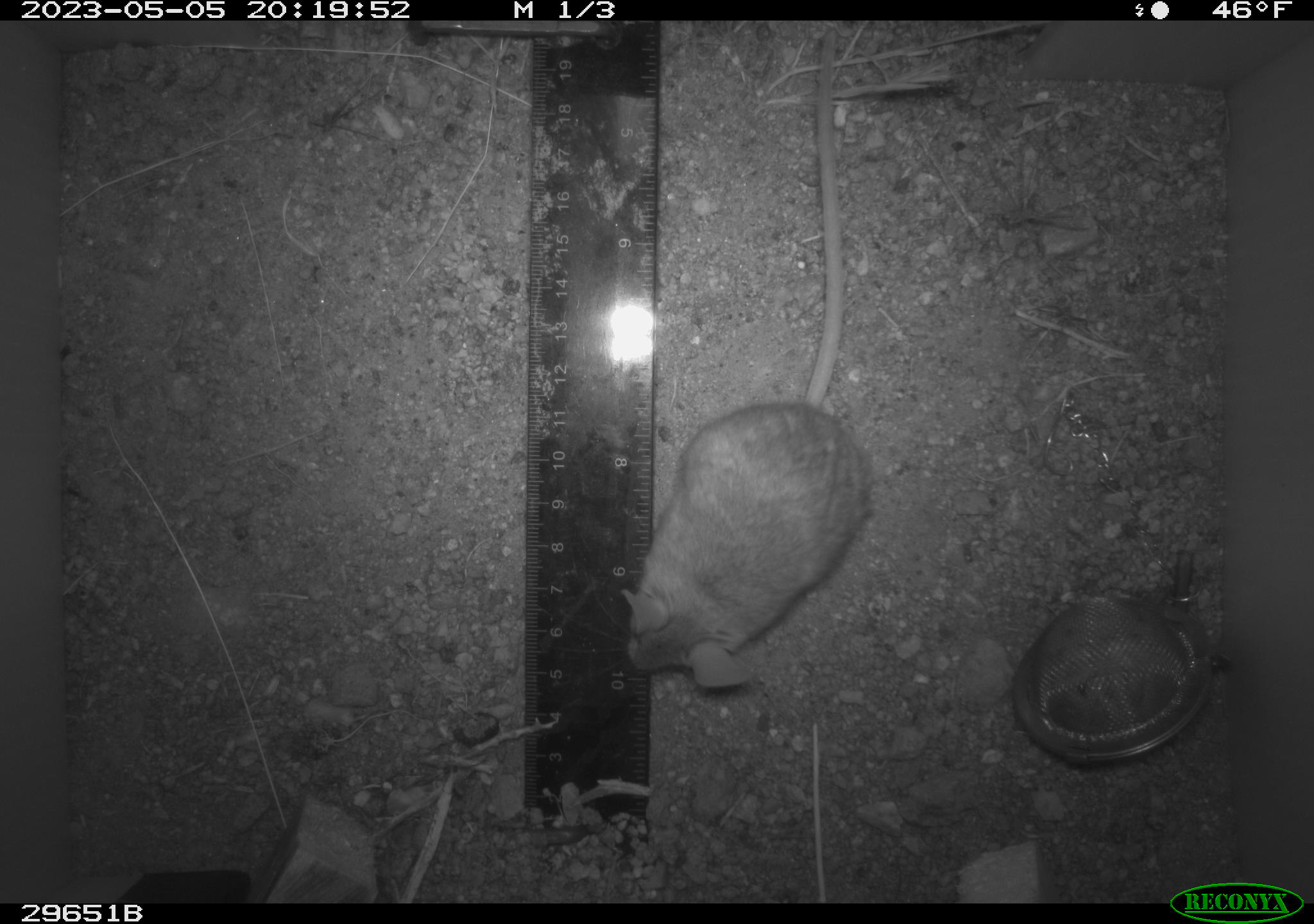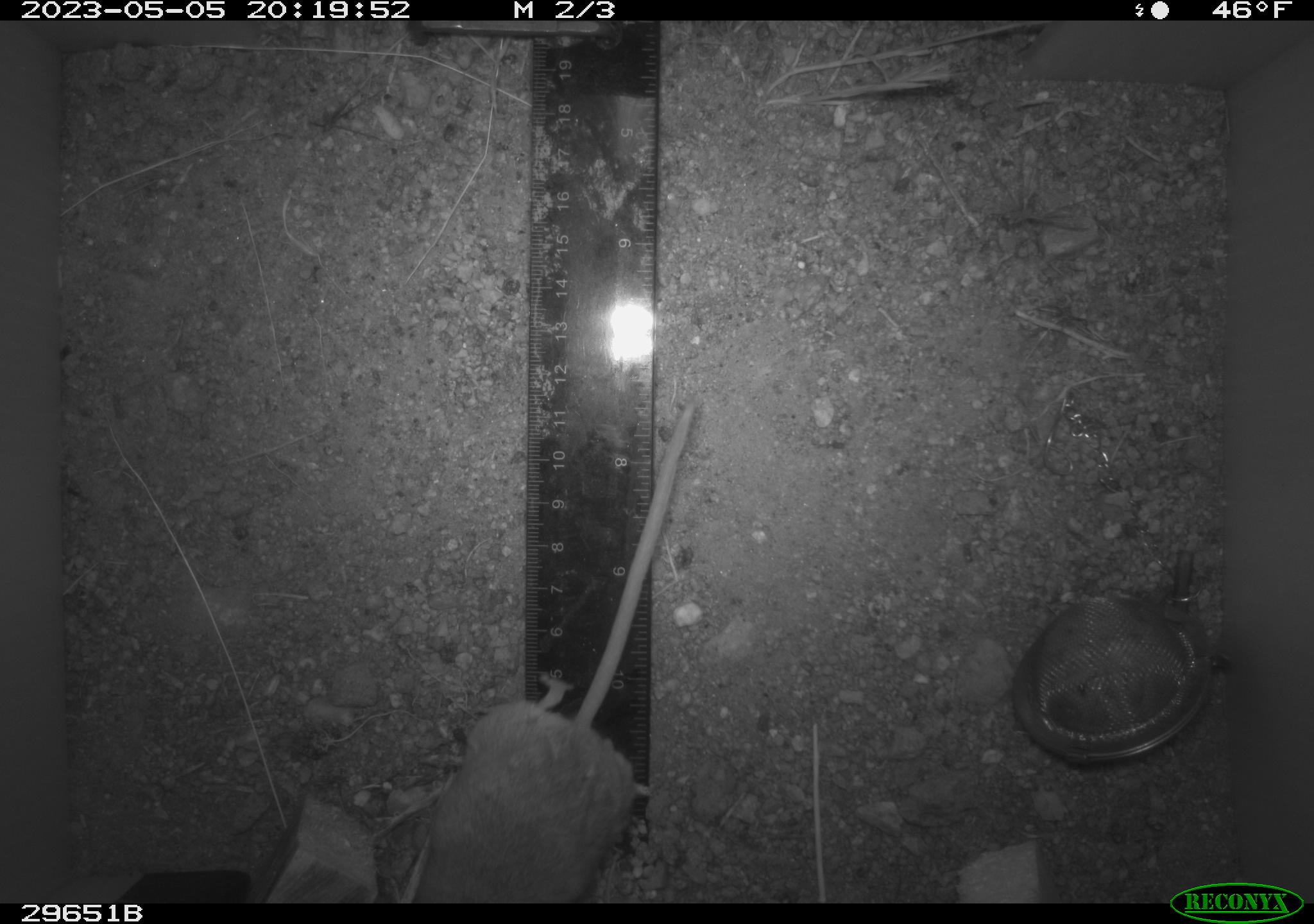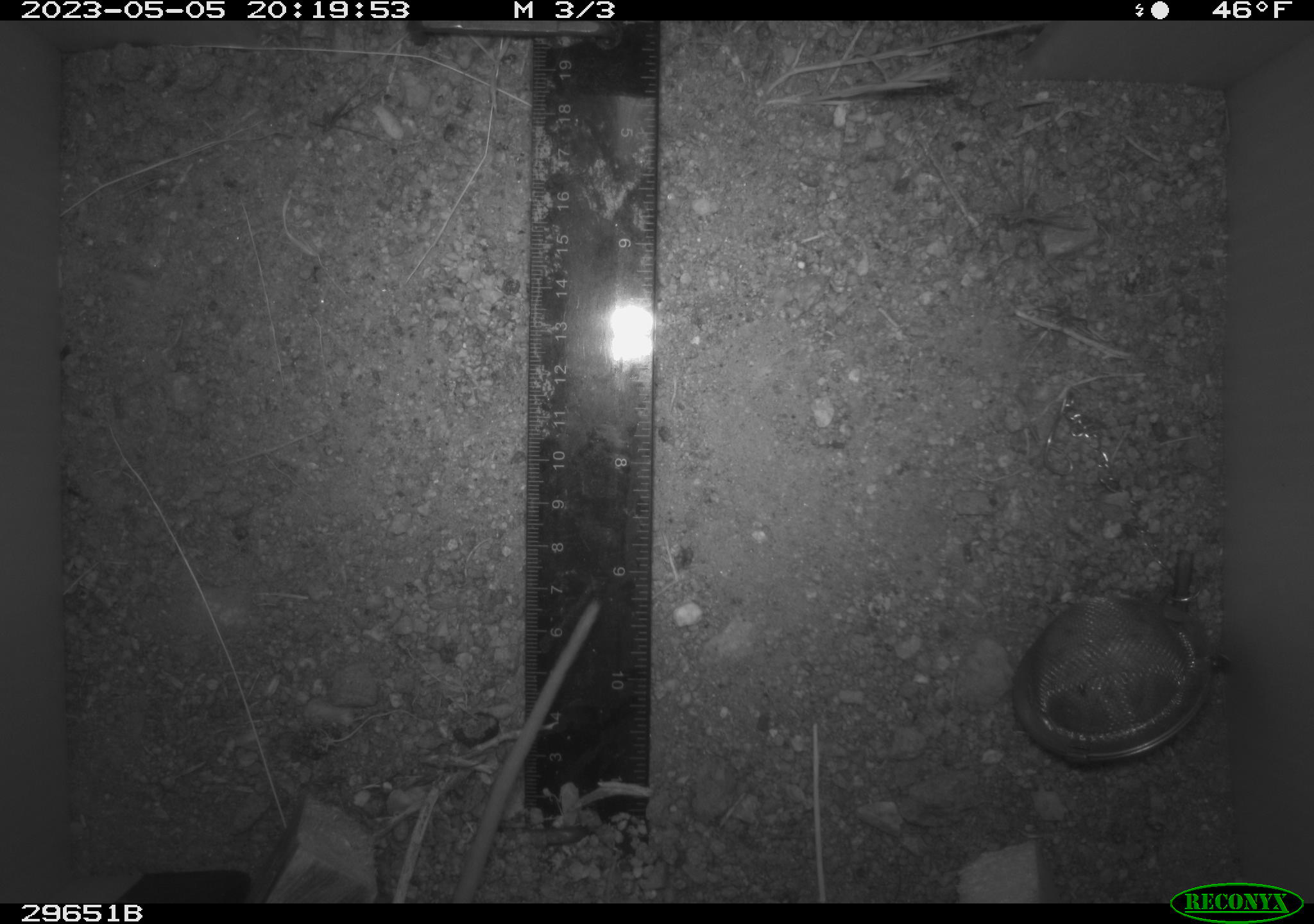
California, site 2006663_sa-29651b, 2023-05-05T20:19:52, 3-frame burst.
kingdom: Animalia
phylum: Chordata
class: Mammalia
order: Rodentia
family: Cricetidae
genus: Peromyscus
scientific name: Peromyscus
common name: deer mice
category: peromyscus species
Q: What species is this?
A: Peromyscus species (deer mice) (Peromyscus).